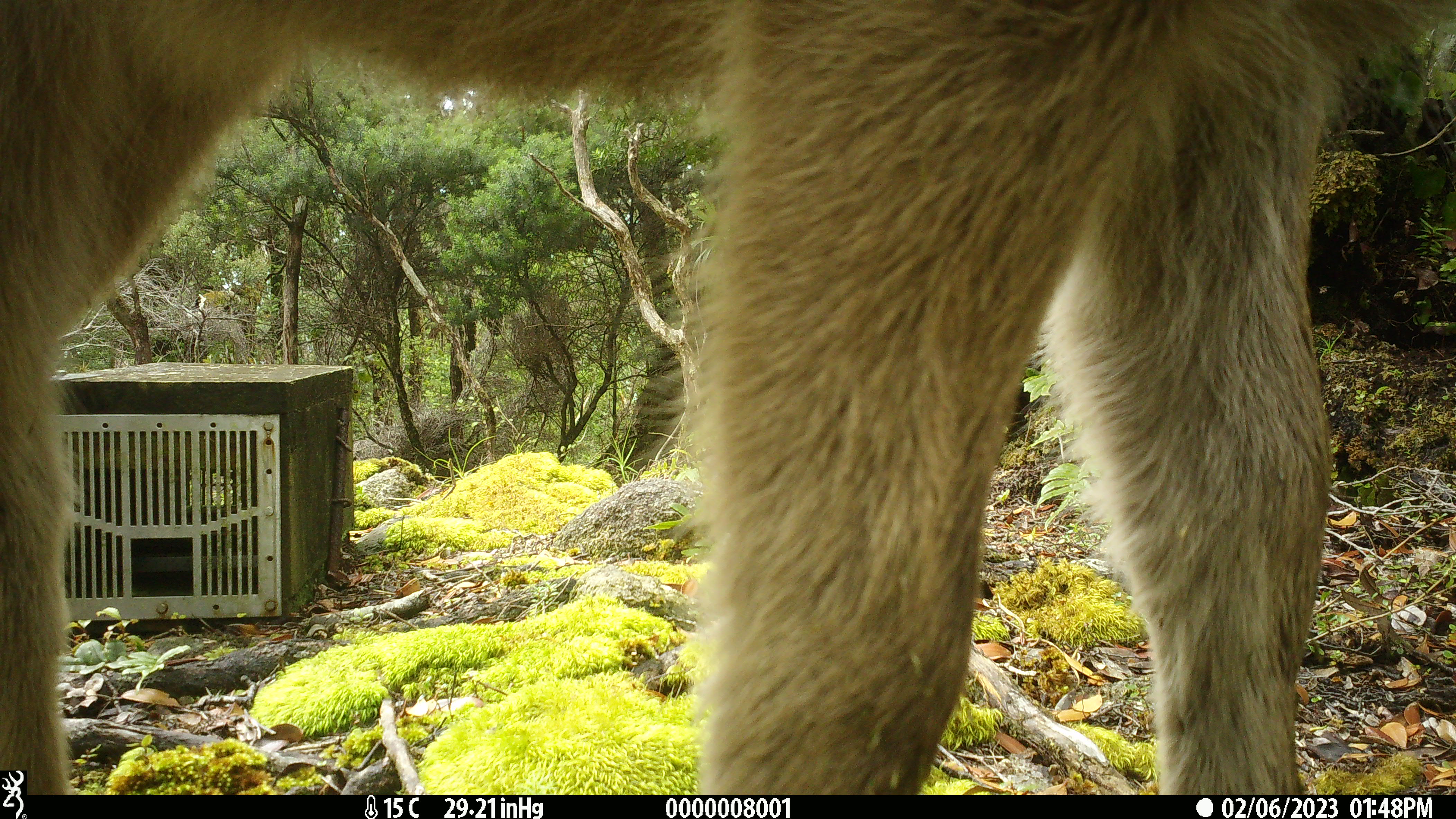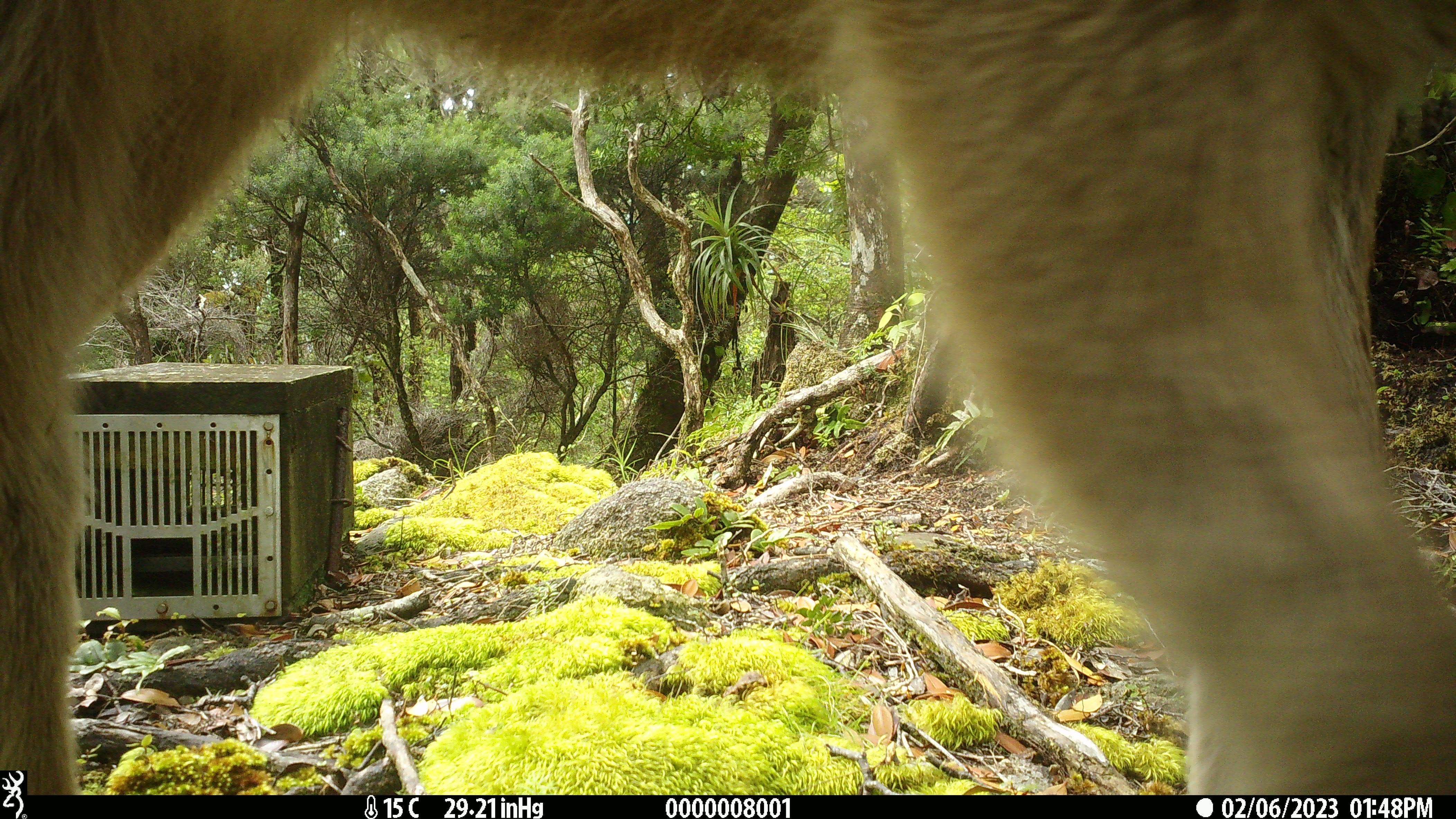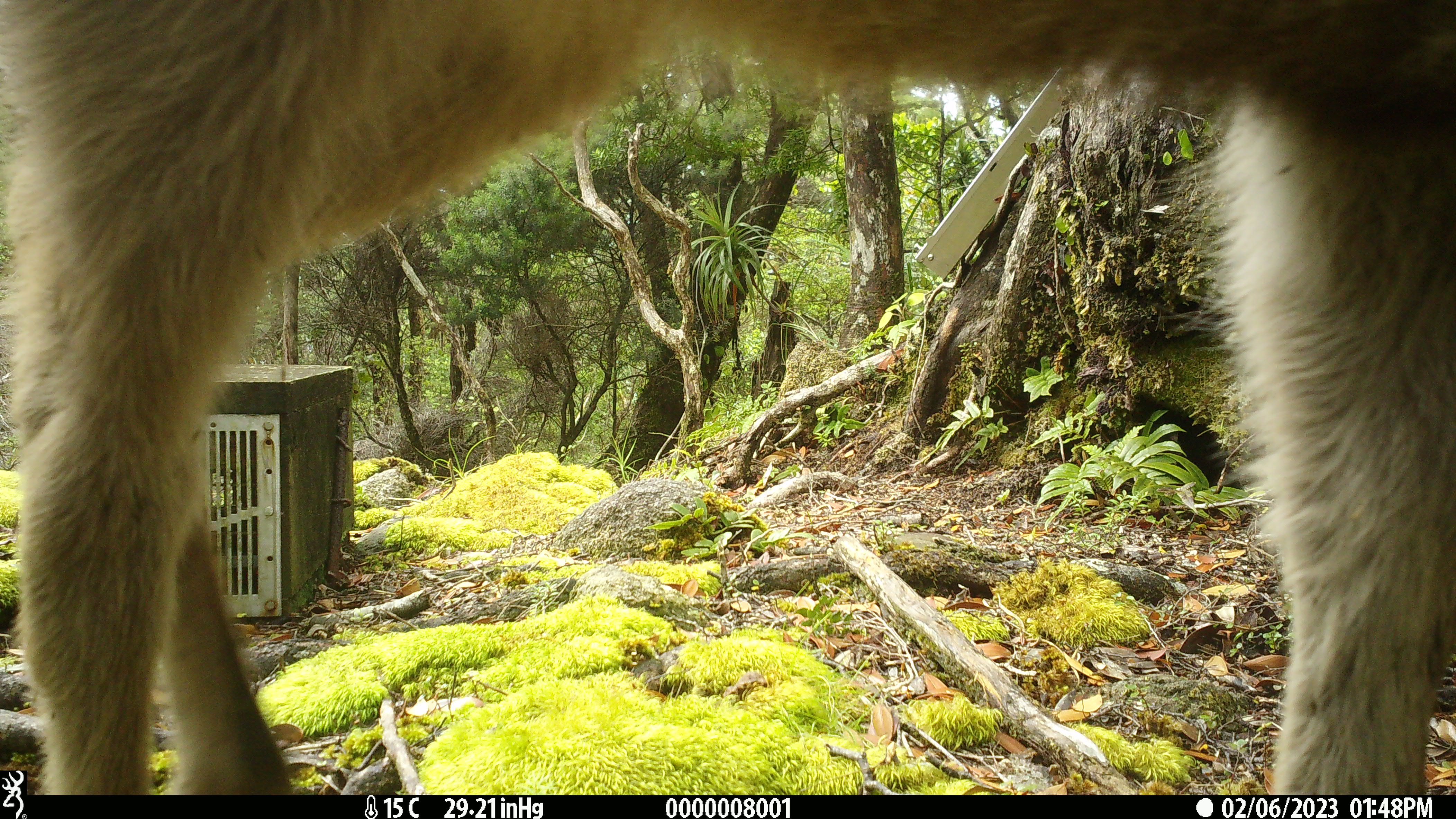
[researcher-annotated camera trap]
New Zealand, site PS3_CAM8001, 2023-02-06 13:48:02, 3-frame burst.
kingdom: Animalia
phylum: Chordata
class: Mammalia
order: Artiodactyla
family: Cervidae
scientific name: Cervidae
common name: deer